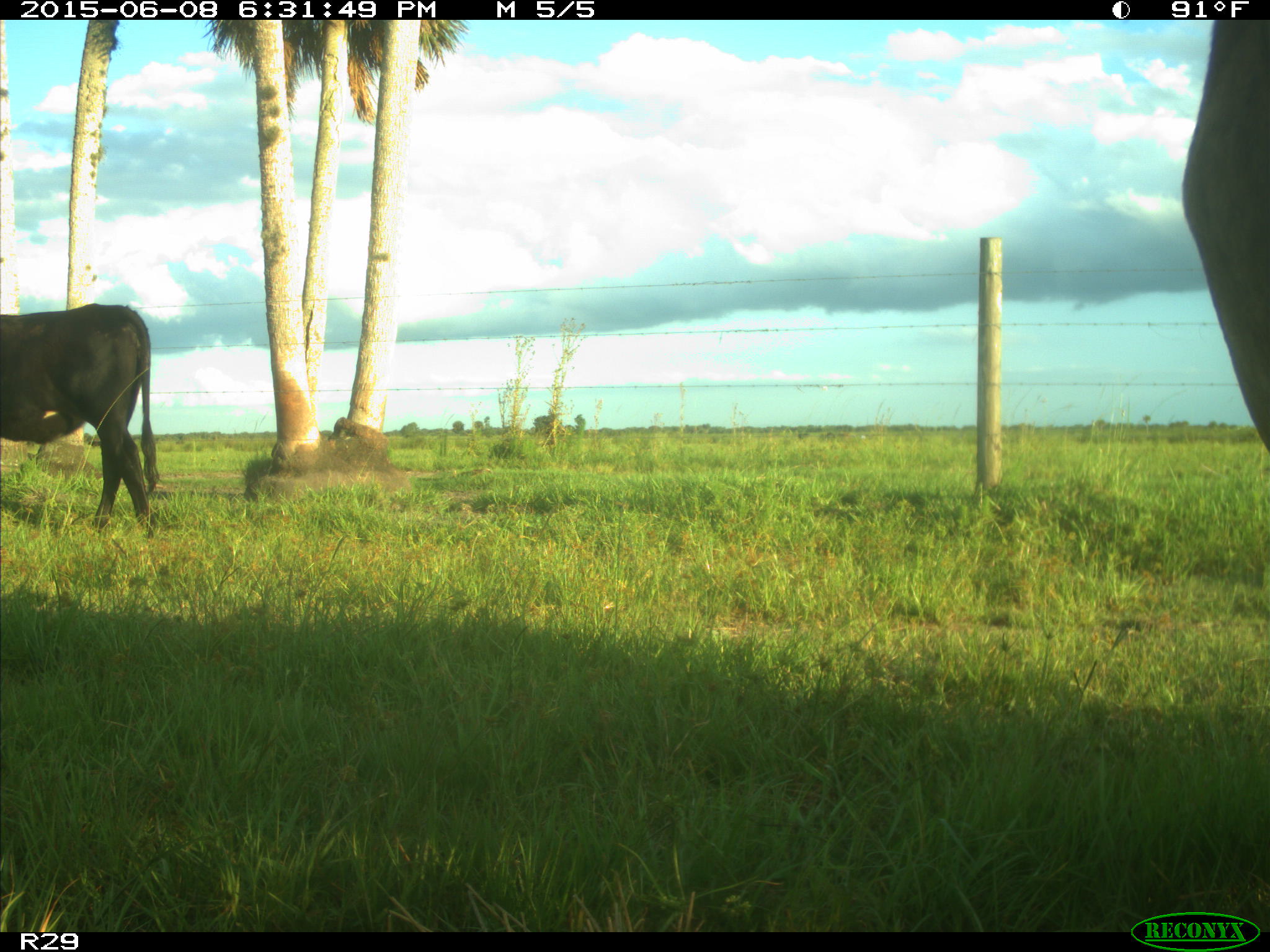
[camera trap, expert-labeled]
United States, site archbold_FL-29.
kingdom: Animalia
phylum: Chordata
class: Mammalia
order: Artiodactyla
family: Bovidae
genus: Bos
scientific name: Bos taurus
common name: domestic cow